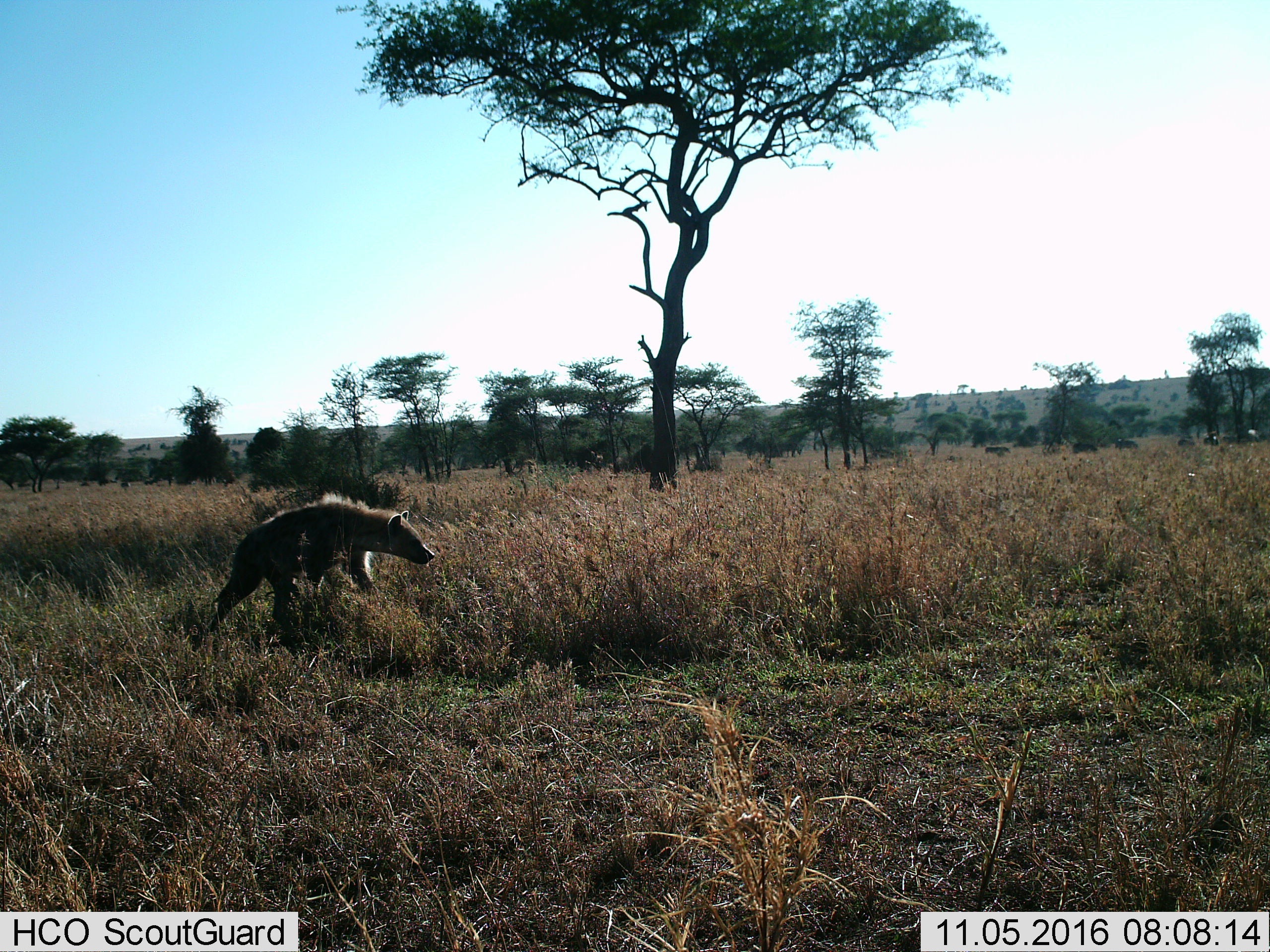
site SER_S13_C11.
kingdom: Animalia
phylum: Chordata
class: Mammalia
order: Carnivora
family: Hyaenidae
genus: Crocuta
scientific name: Crocuta crocuta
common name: spotted hyena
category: hyenaspotted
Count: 1.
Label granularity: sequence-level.